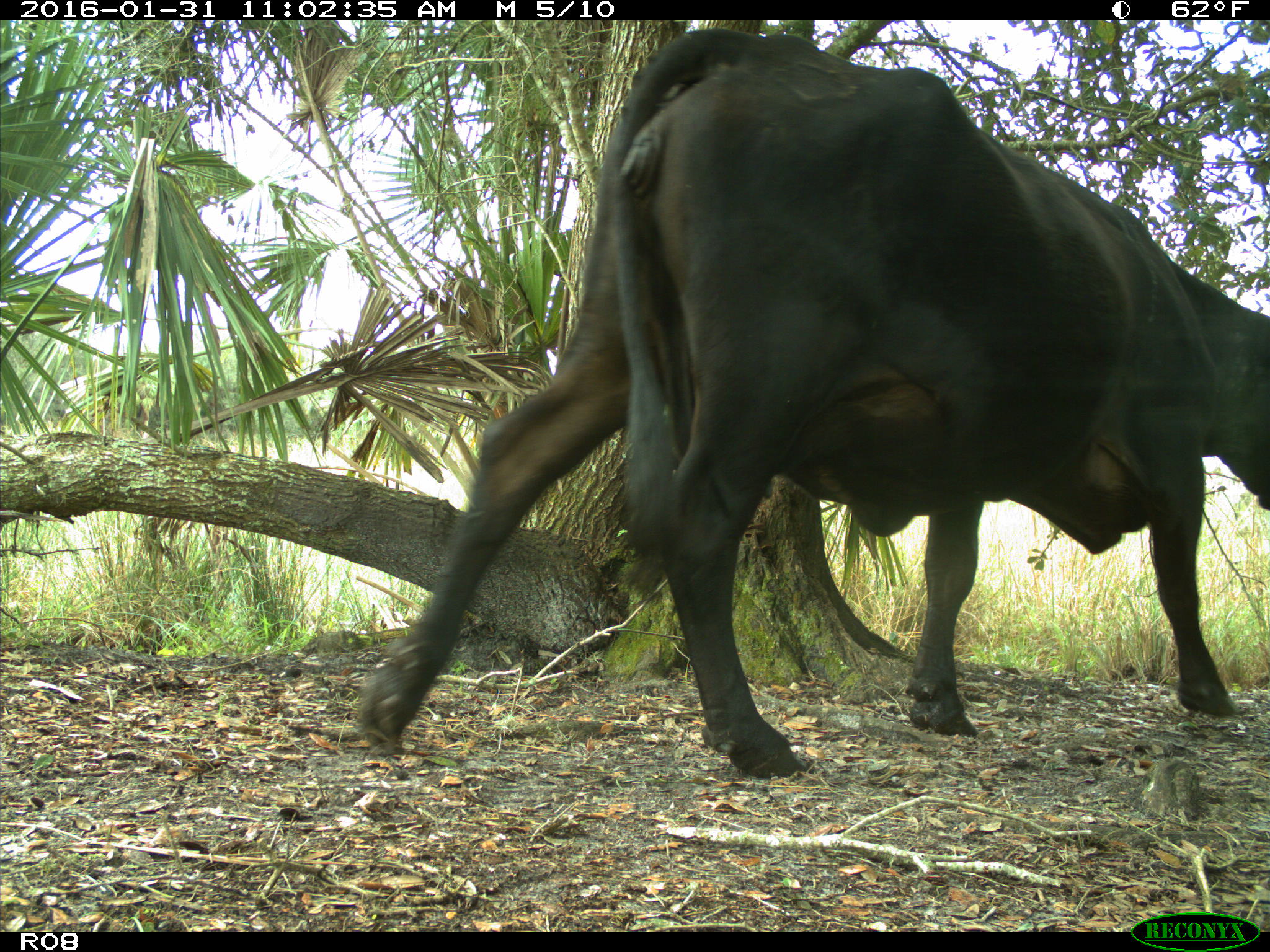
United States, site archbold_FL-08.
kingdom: Animalia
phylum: Chordata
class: Mammalia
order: Artiodactyla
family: Bovidae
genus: Bos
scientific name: Bos taurus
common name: domestic cow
Bos taurus (domestic cow).